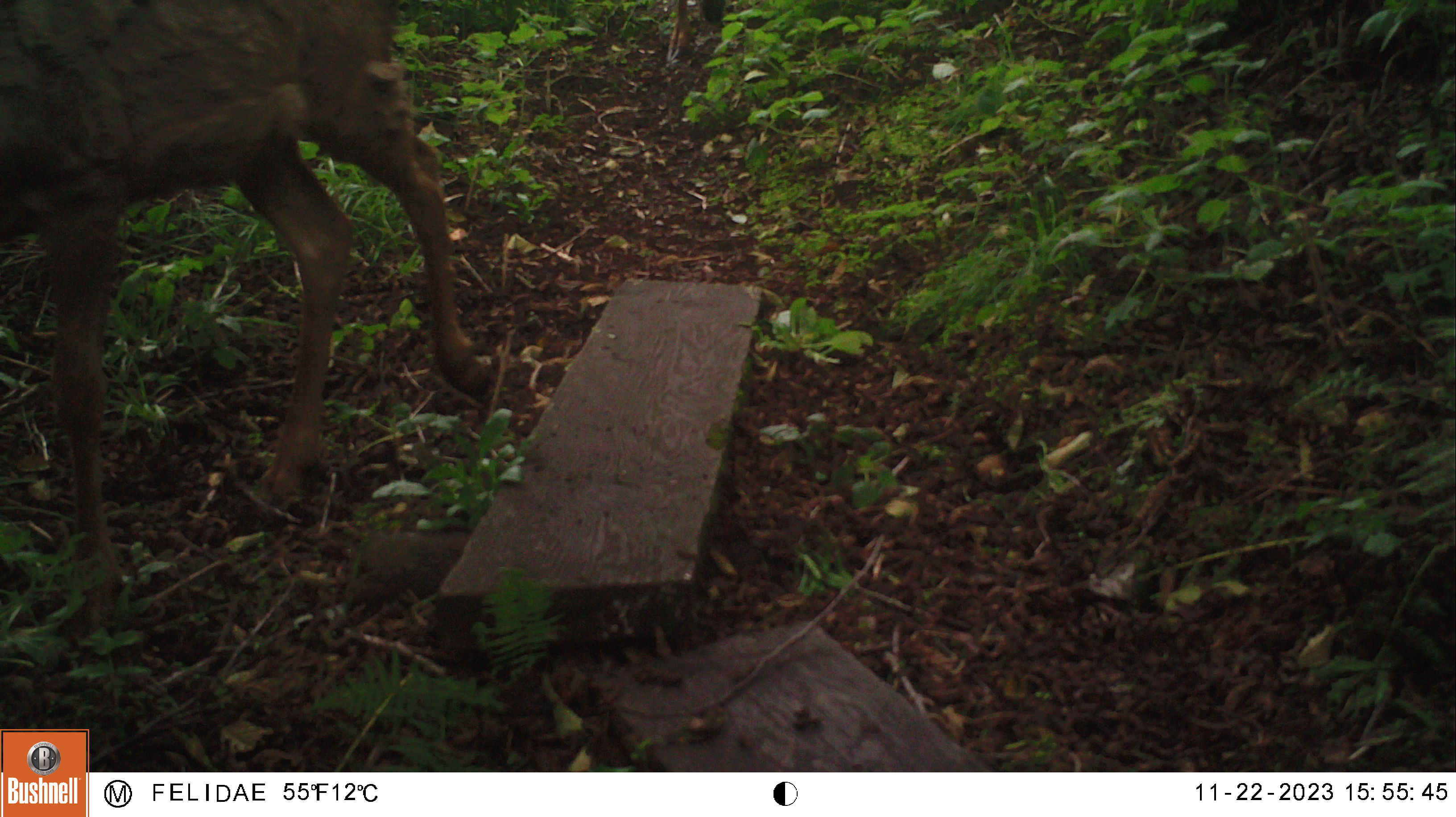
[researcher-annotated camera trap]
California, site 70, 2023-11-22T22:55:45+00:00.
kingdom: Animalia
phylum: Chordata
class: Mammalia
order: Artiodactyla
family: Cervidae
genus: Odocoileus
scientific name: Odocoileus hemionus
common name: mule deer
Mule deer (Odocoileus hemionus).